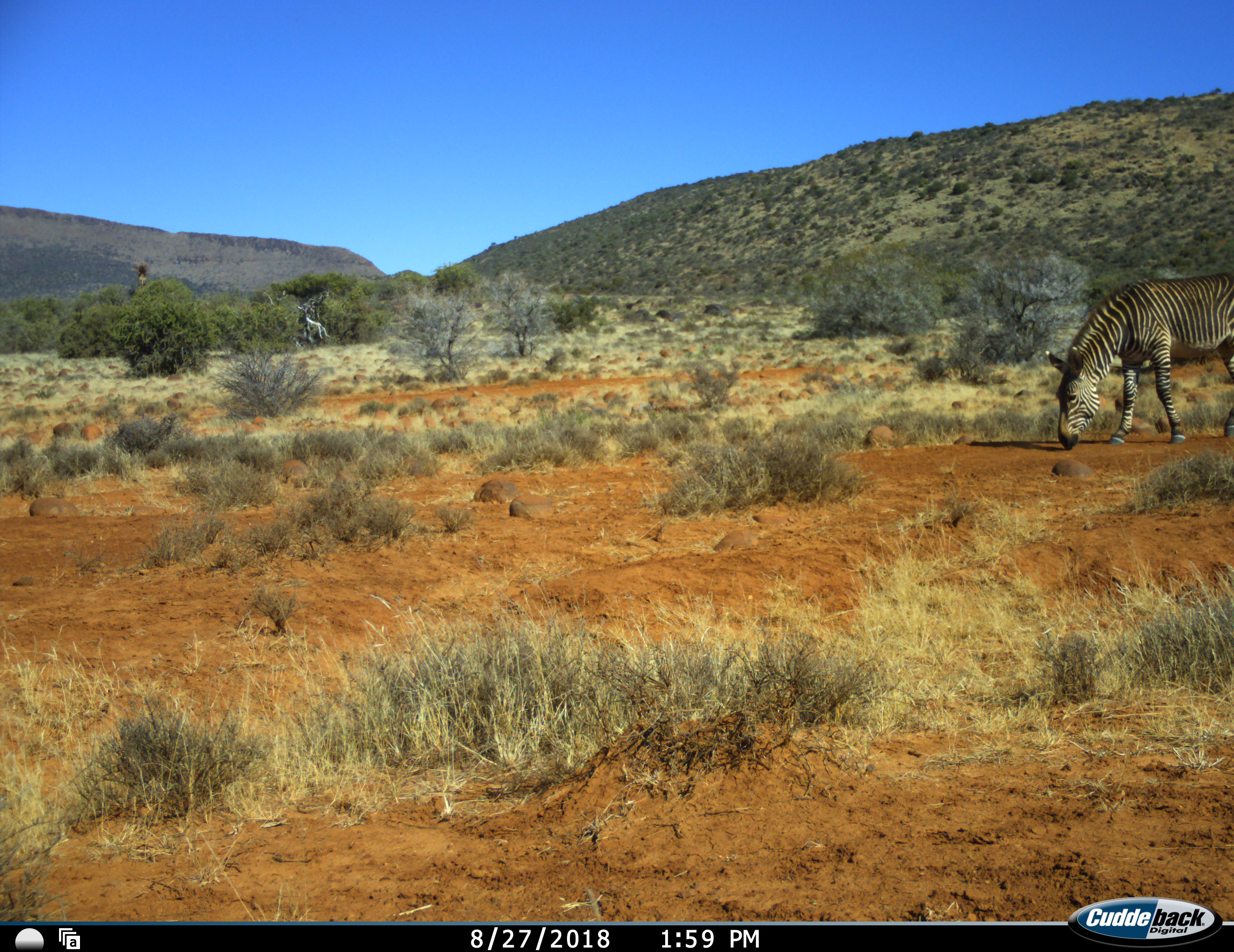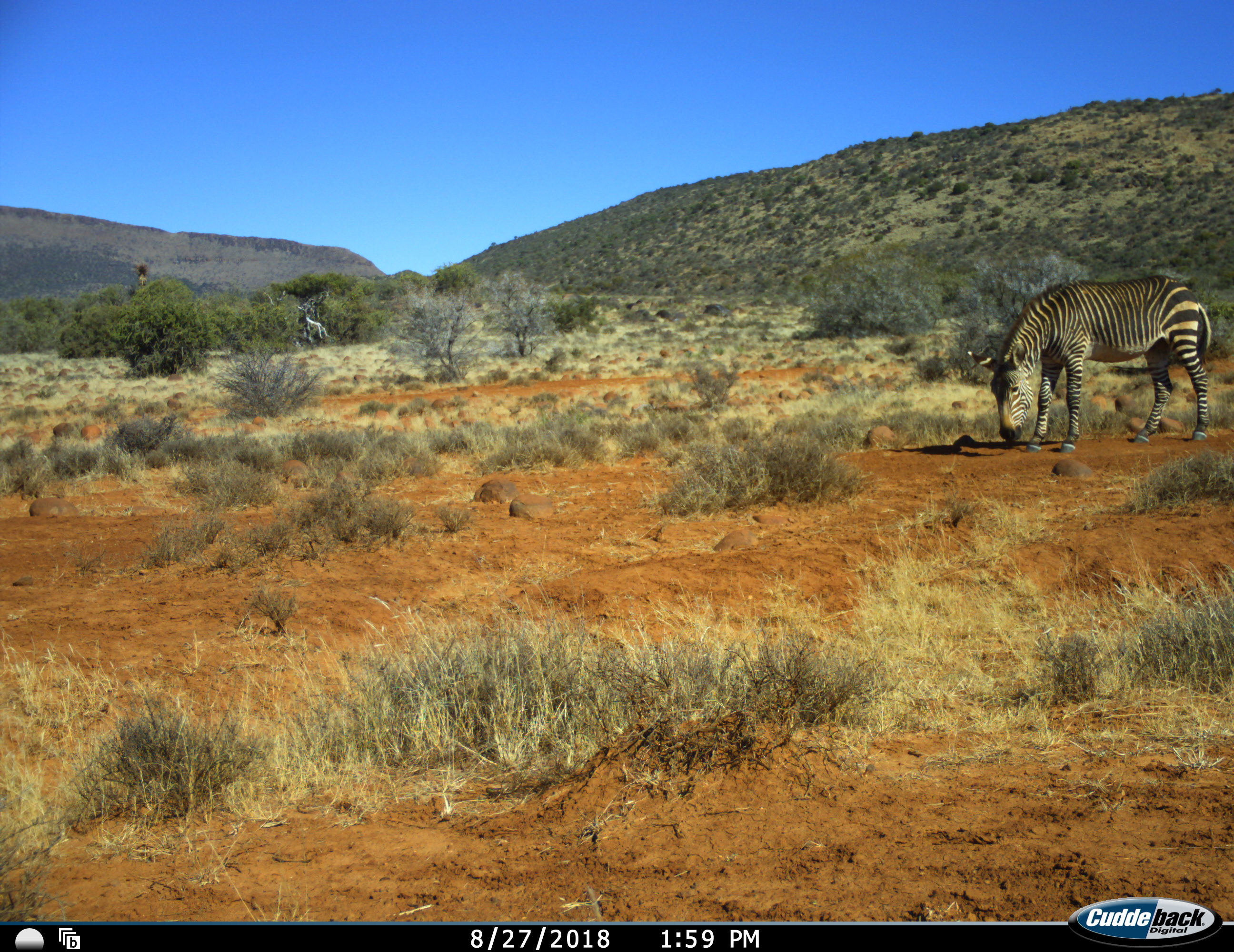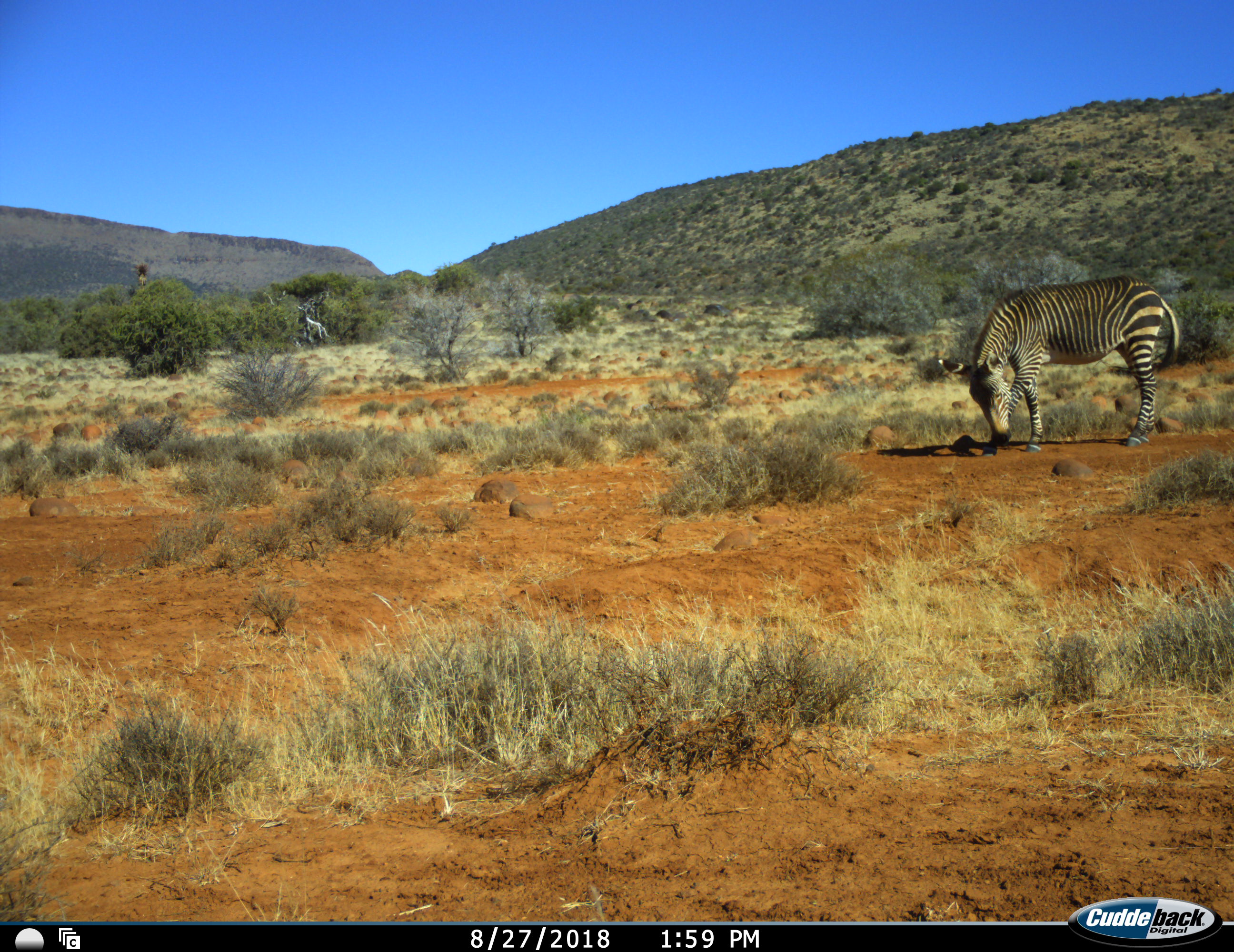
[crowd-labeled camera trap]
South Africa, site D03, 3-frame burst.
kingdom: Animalia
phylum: Chordata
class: Mammalia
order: Perissodactyla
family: Equidae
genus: Equus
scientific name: Equus zebra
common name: mountain zebra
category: zebramountain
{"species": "zebramountain (mountain zebra) (Equus zebra)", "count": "1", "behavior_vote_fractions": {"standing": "10%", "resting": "0%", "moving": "70%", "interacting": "0%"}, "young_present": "0%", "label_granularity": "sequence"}